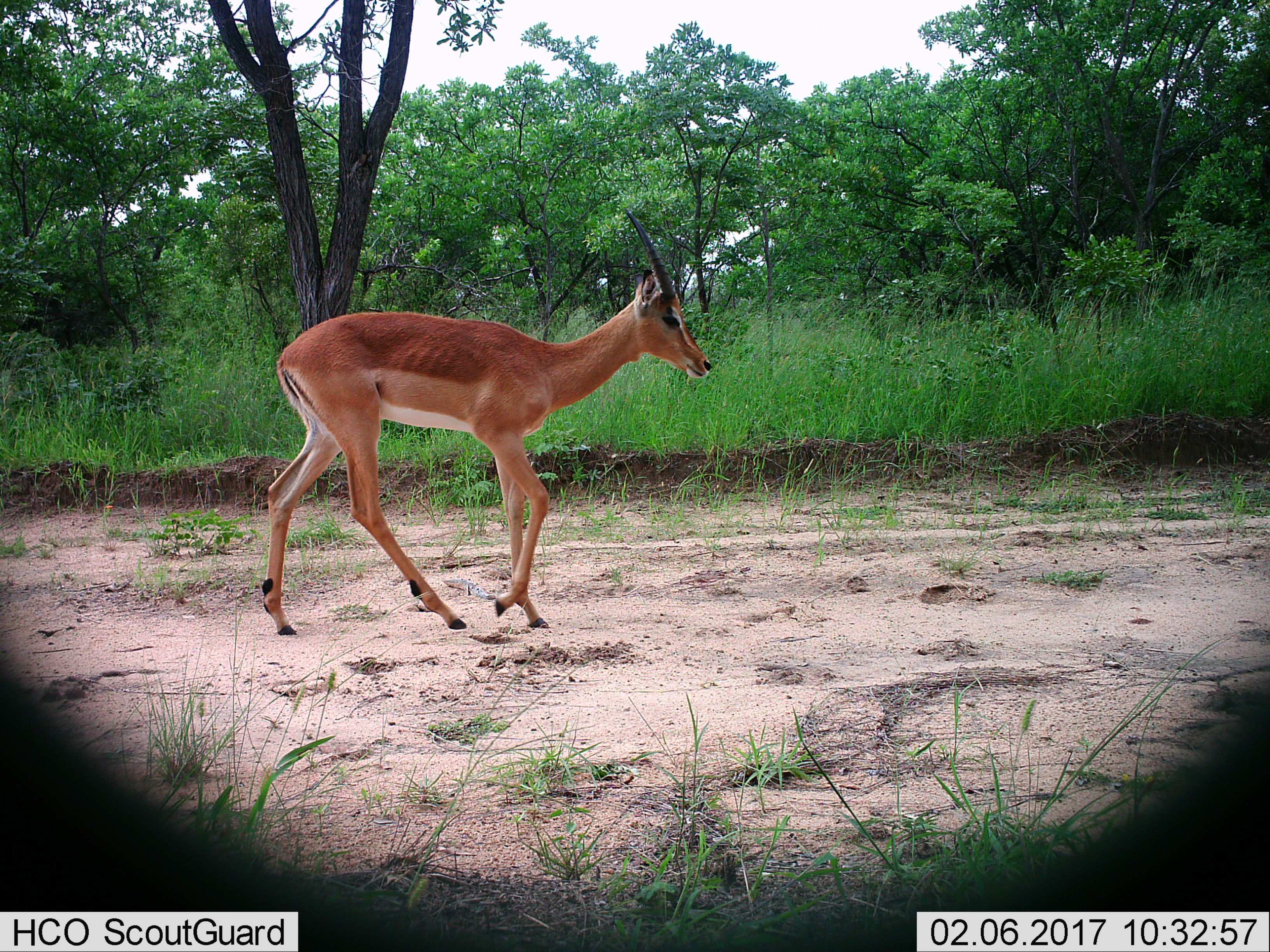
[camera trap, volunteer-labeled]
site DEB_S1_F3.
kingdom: Animalia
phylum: Chordata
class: Mammalia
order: Artiodactyla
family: Bovidae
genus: Aepyceros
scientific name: Aepyceros melampus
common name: impala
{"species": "impala (Aepyceros melampus)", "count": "1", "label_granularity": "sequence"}